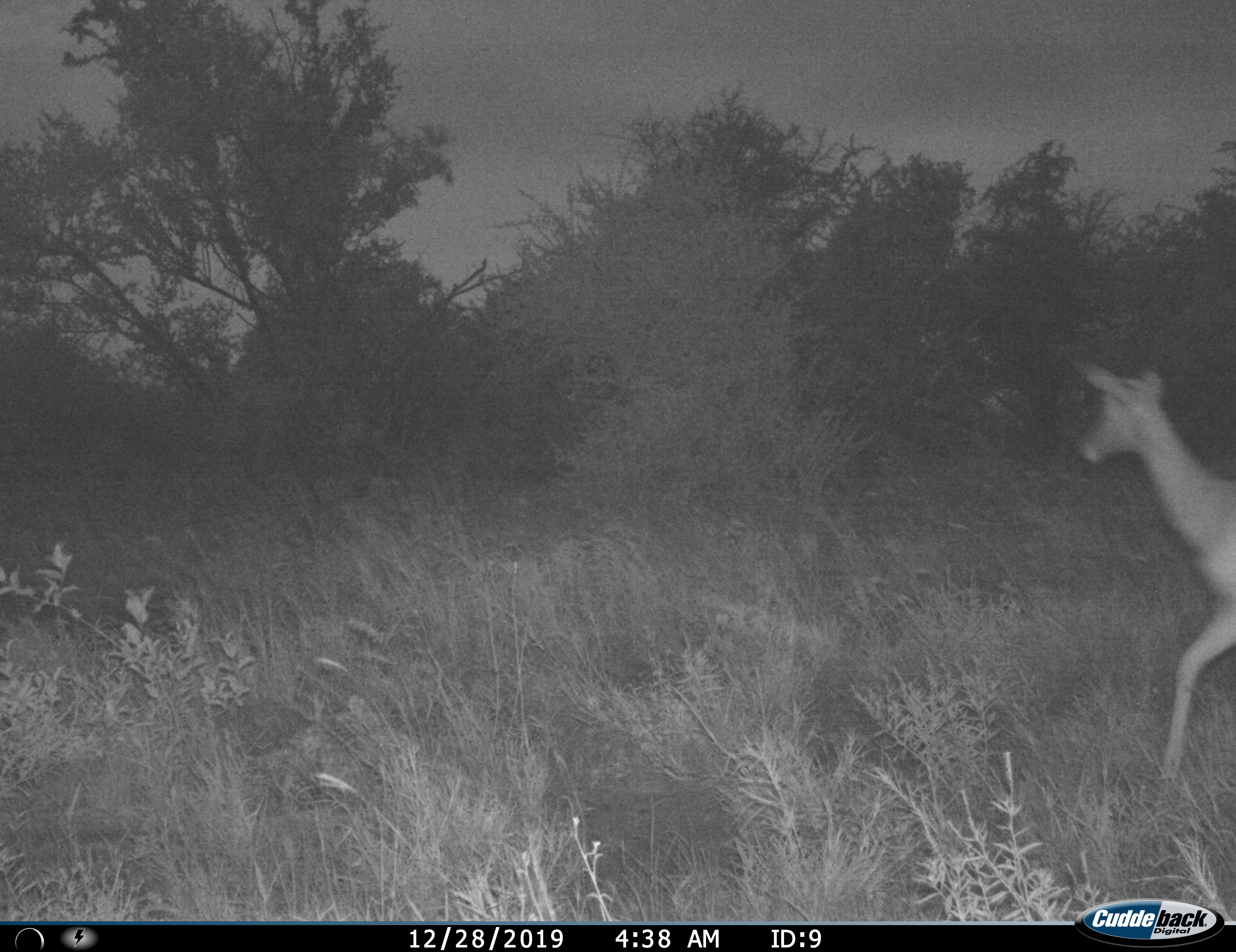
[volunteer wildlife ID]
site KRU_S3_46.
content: unidentified animal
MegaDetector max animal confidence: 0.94